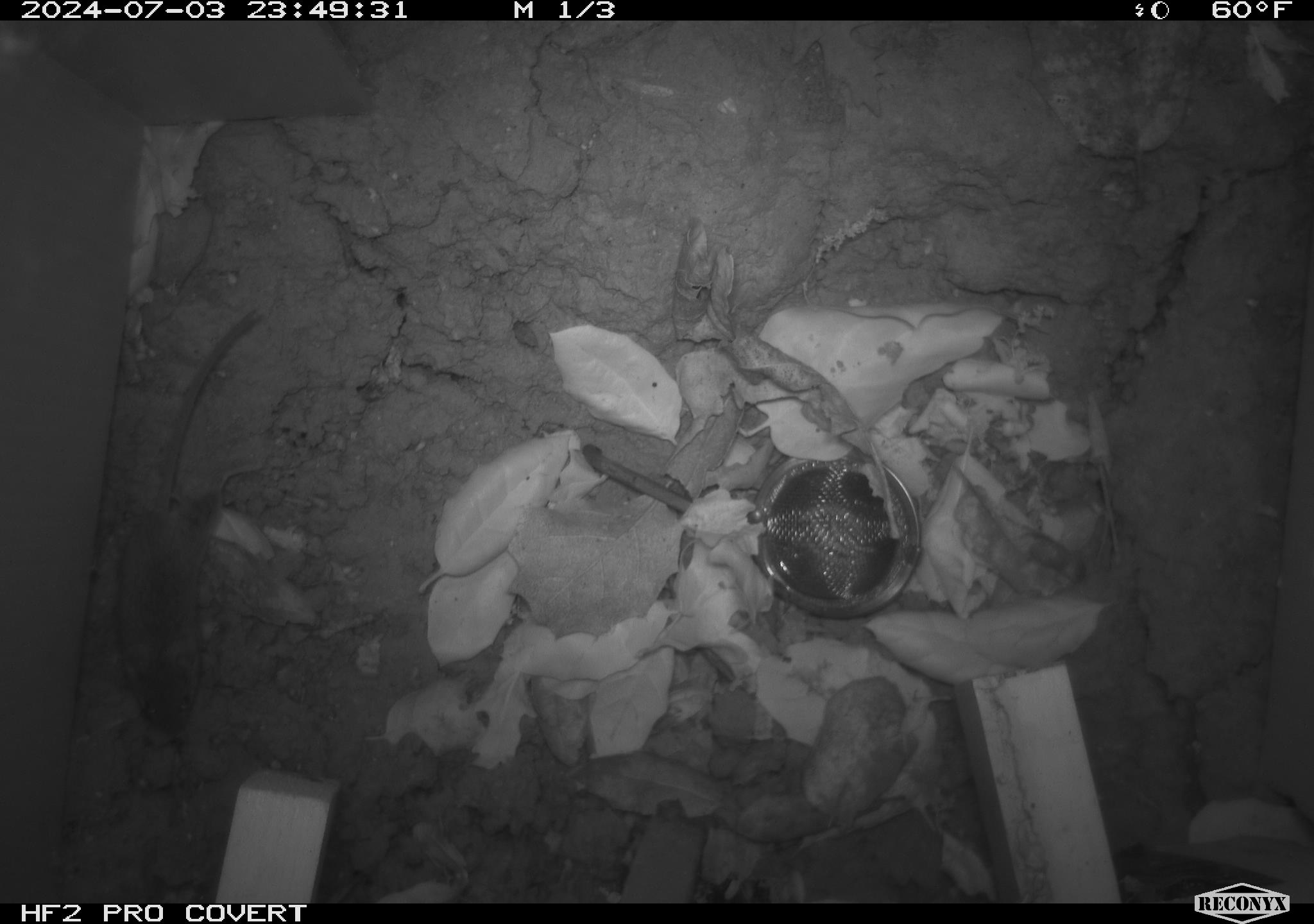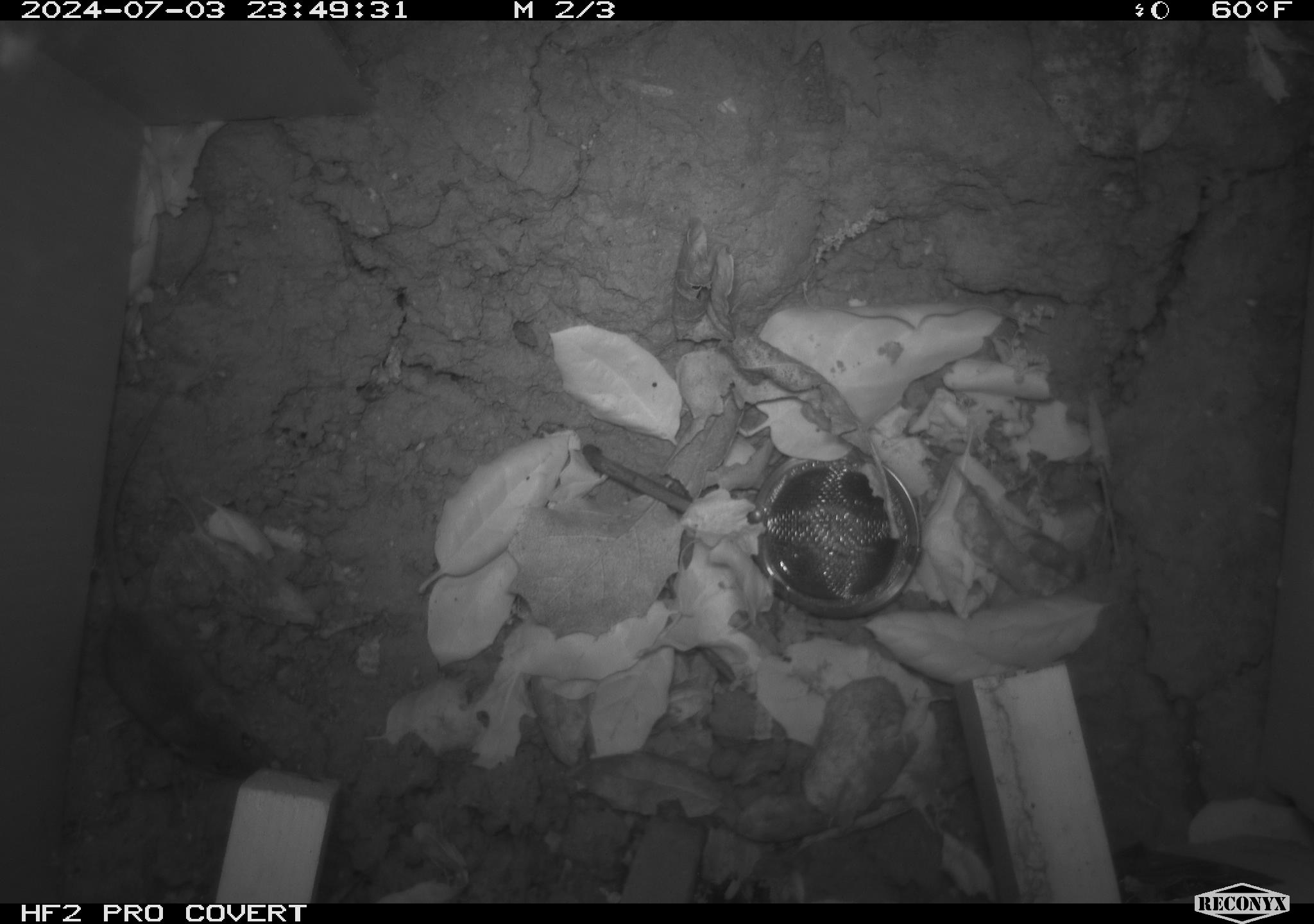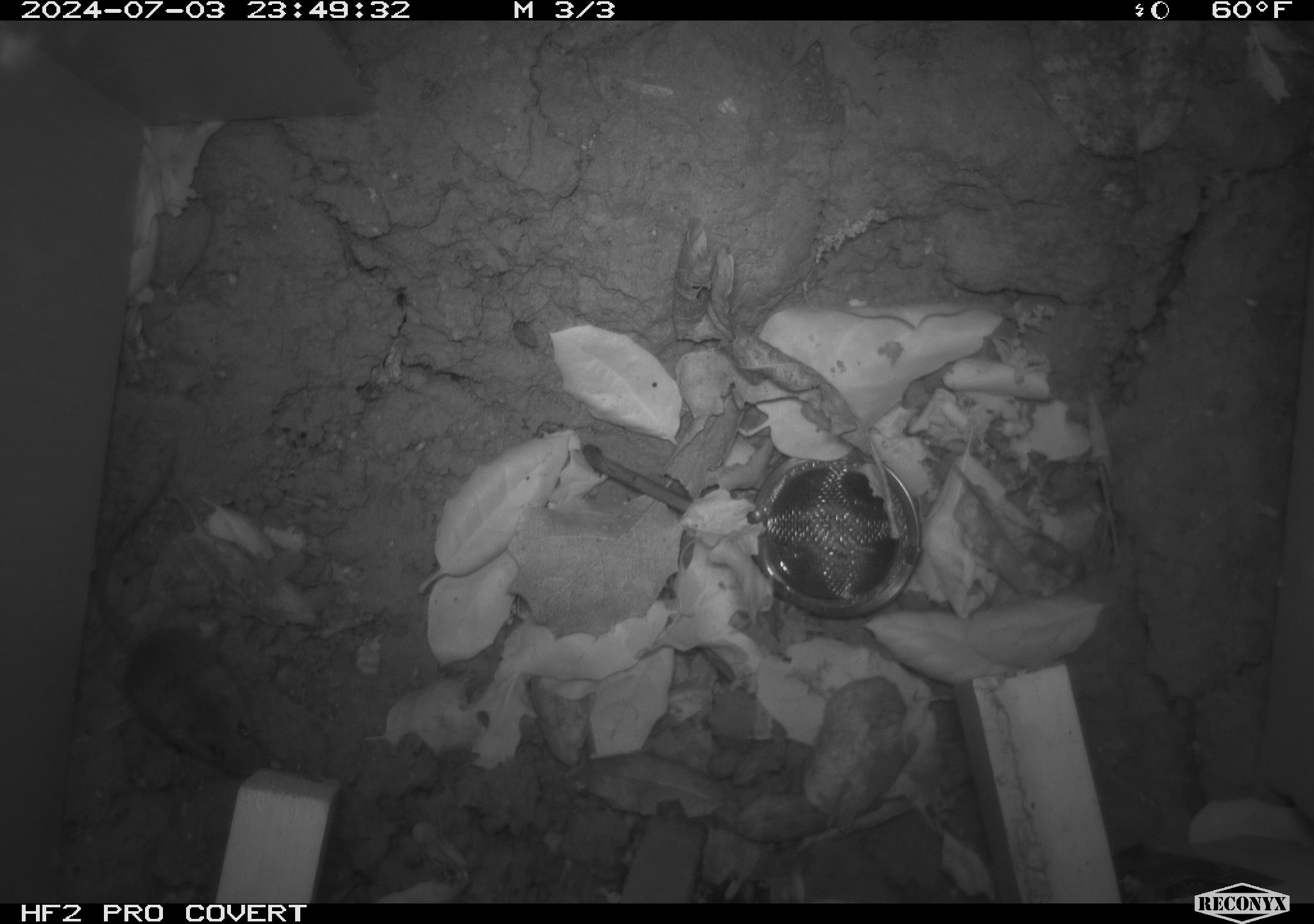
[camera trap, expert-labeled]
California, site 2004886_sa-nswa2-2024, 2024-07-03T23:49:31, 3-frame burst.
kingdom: Animalia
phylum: Chordata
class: Mammalia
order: Rodentia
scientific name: Rodentia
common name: rodent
Rodent (Rodentia).